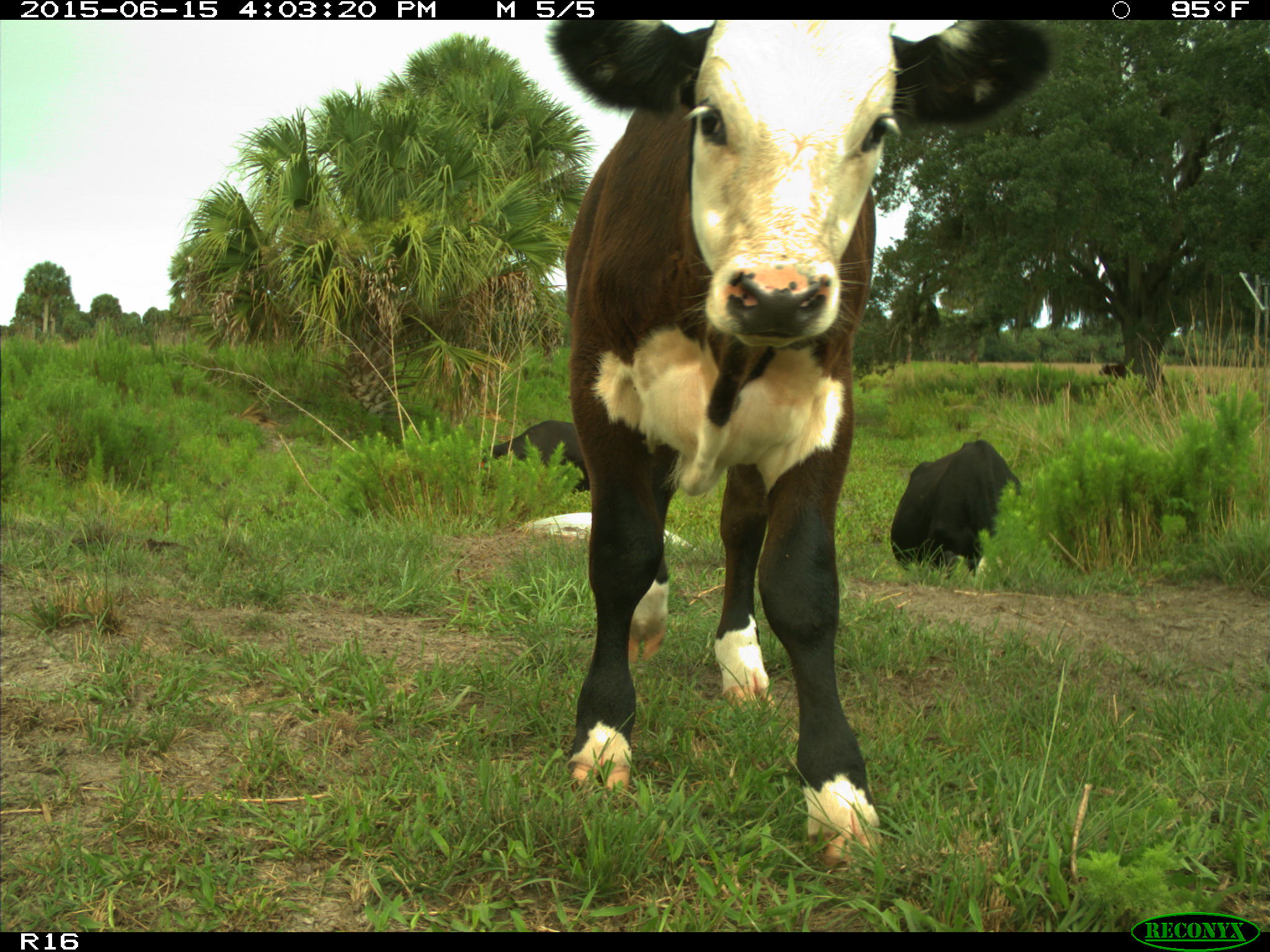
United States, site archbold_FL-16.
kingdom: Animalia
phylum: Chordata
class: Mammalia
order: Artiodactyla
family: Bovidae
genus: Bos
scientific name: Bos taurus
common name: domestic cow